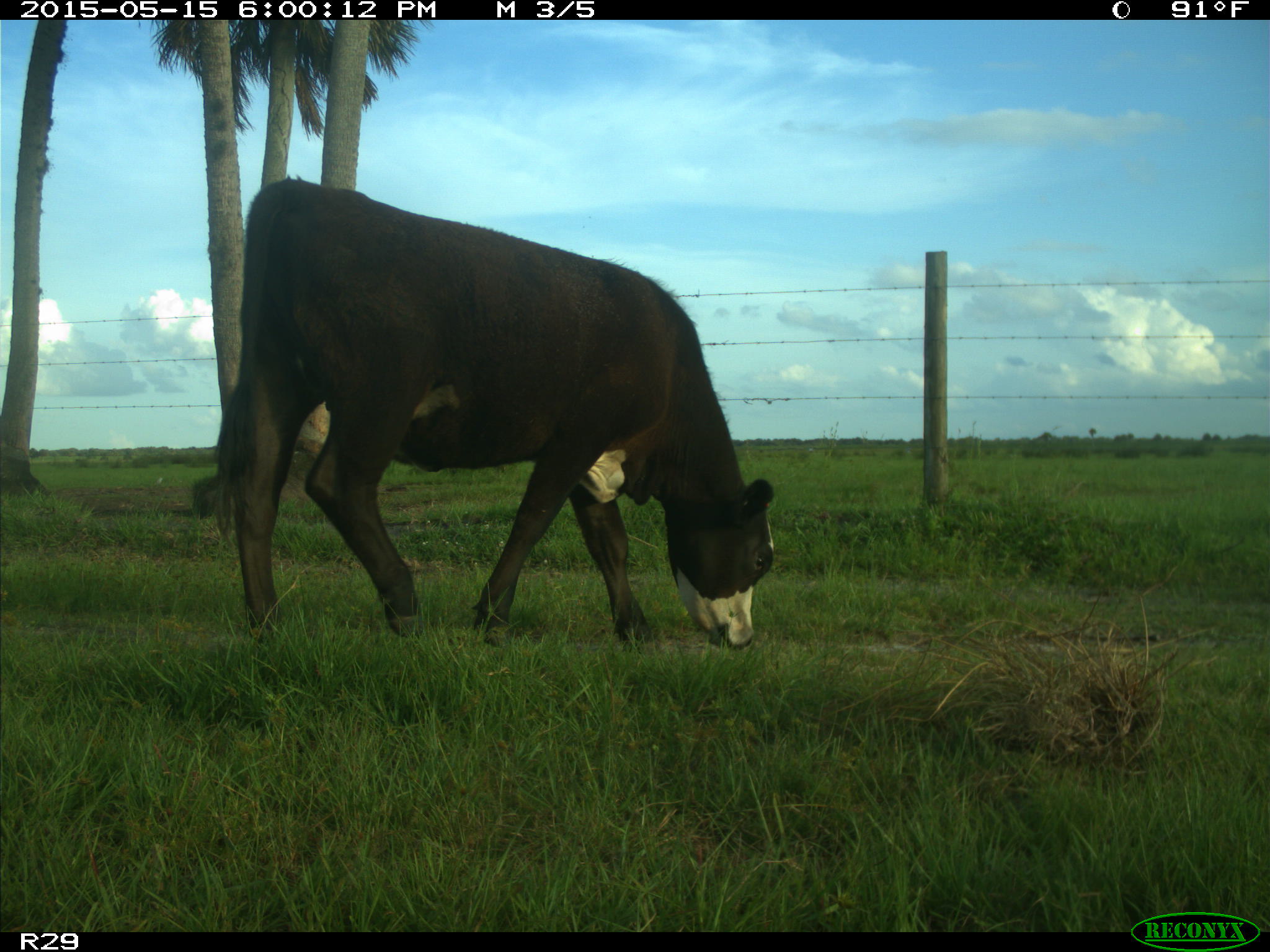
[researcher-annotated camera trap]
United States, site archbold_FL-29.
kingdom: Animalia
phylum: Chordata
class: Mammalia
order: Artiodactyla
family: Bovidae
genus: Bos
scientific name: Bos taurus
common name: domestic cow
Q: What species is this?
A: Bos taurus (domestic cow).